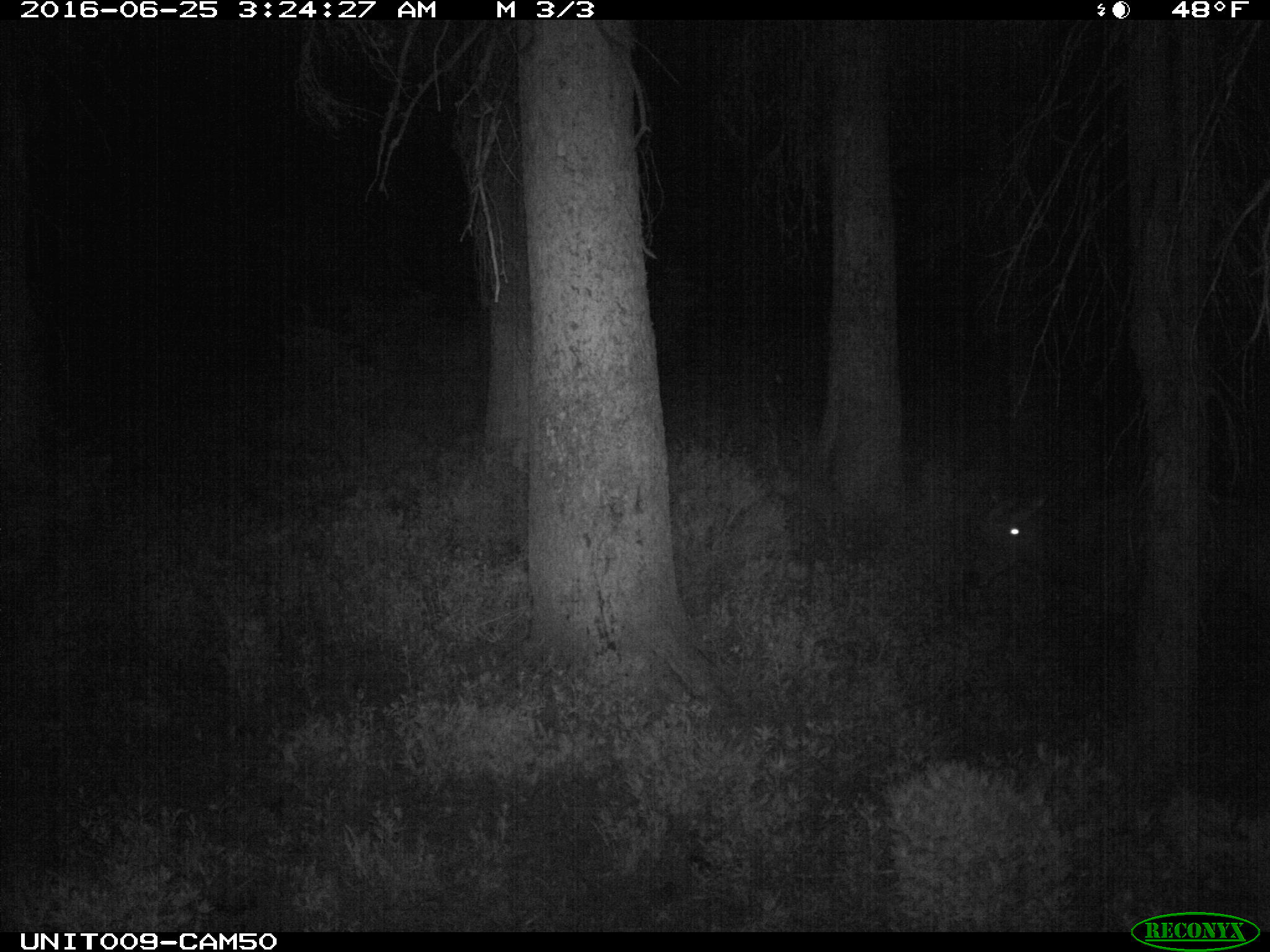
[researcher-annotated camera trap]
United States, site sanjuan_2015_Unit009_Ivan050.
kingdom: Animalia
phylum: Chordata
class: Mammalia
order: Artiodactyla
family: Cervidae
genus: Cervus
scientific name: Cervus elaphus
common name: red deer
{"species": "Cervus elaphus (red deer)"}